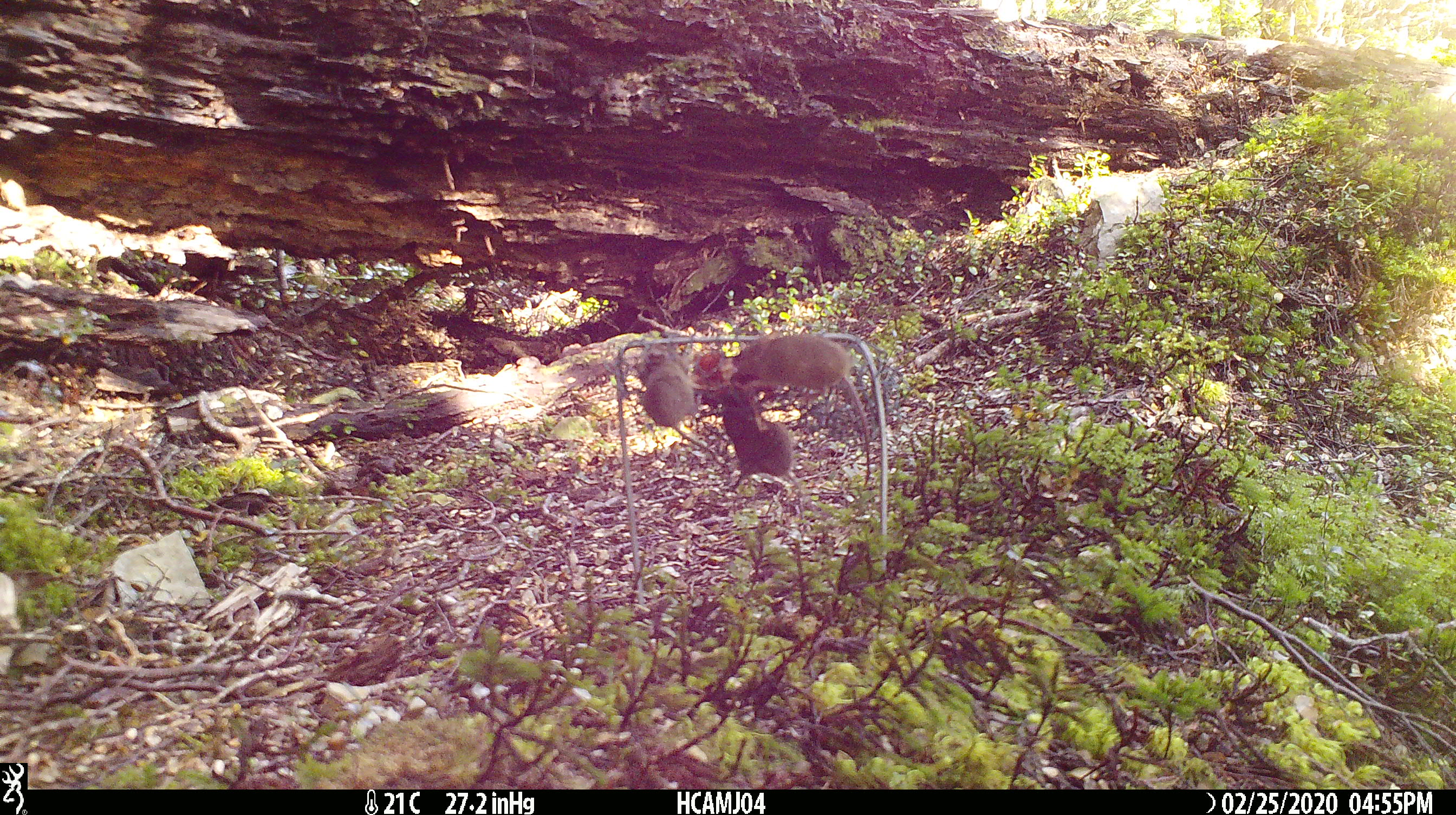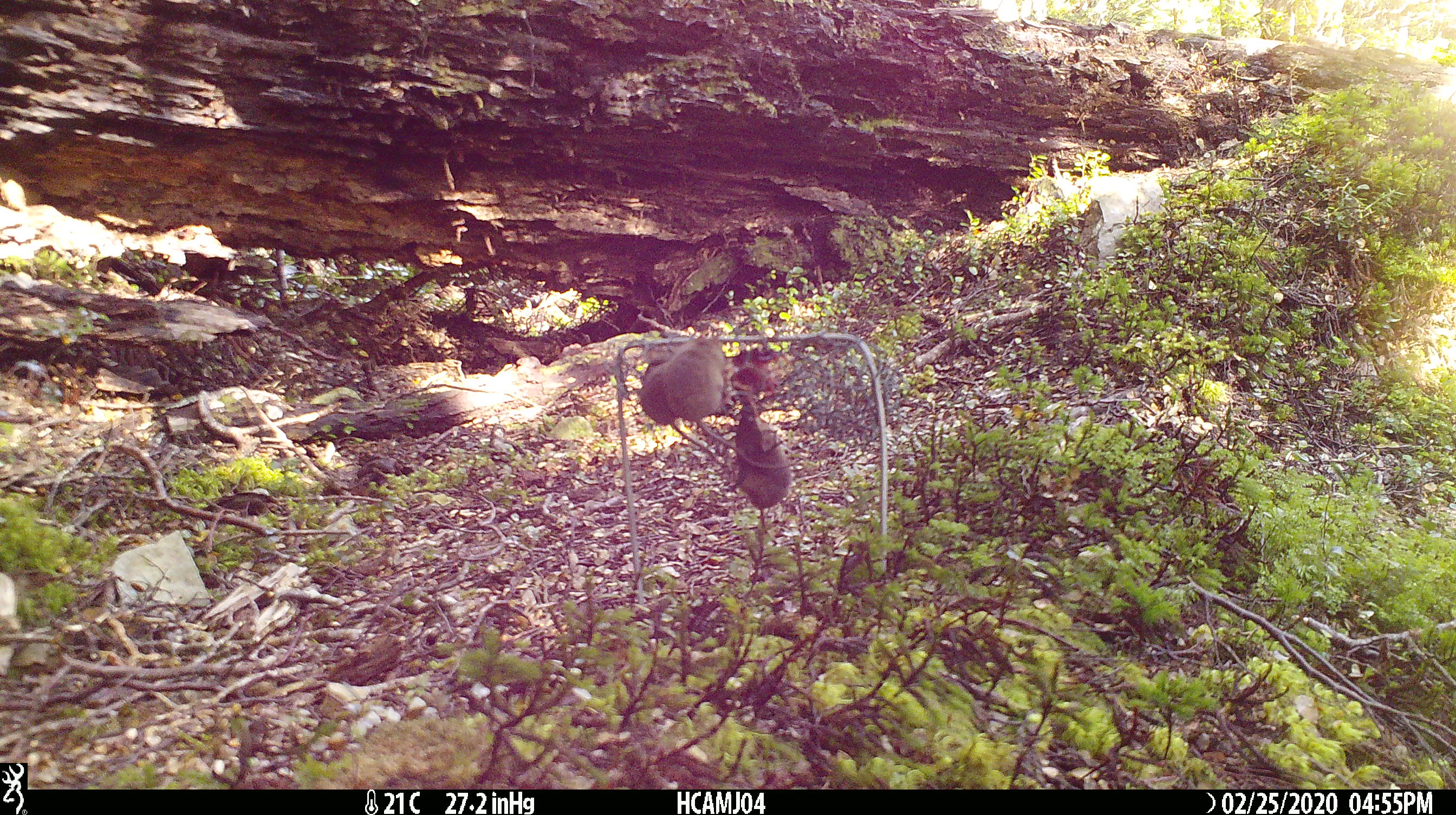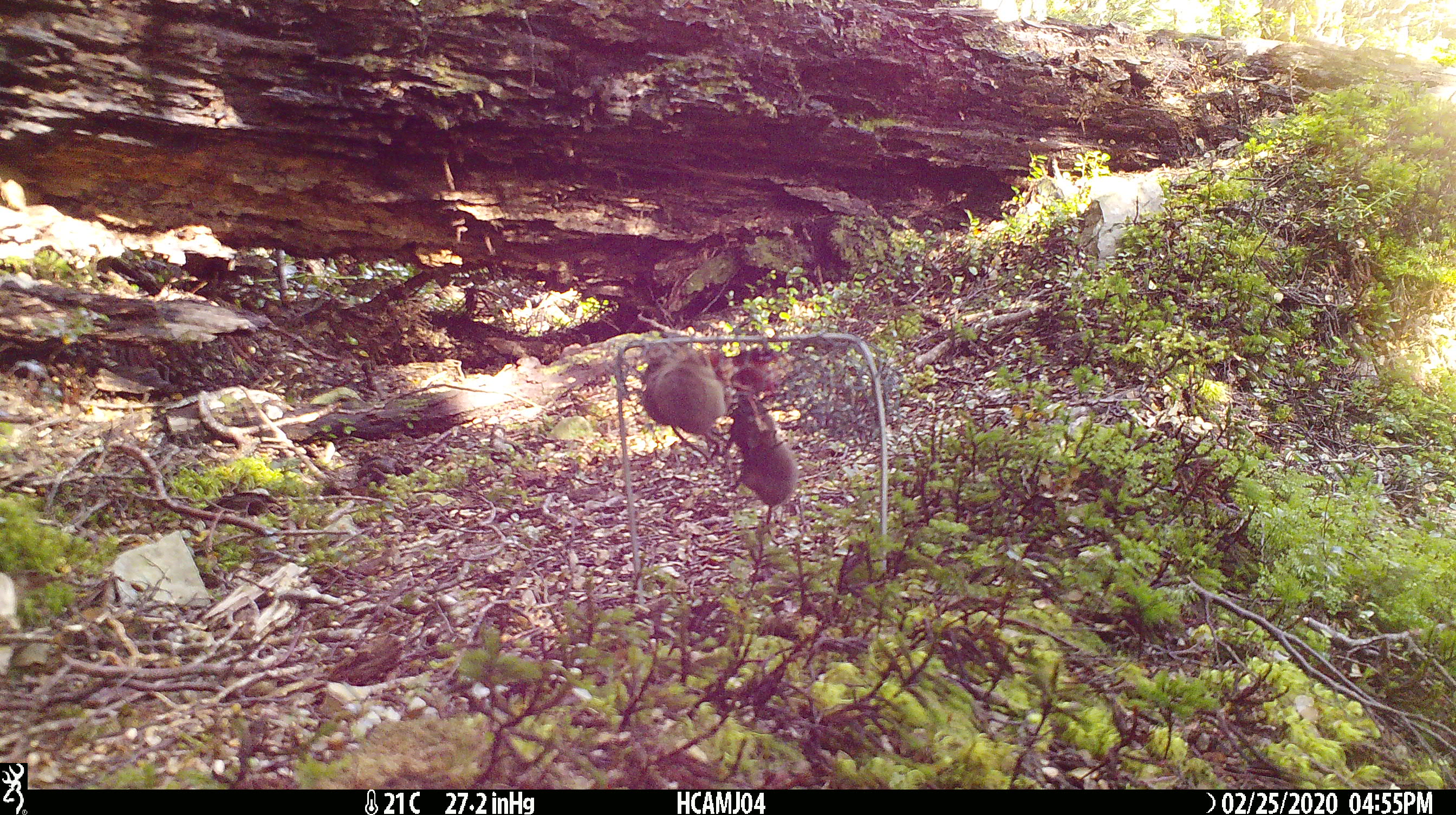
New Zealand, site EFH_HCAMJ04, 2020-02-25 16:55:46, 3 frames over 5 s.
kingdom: Animalia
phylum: Chordata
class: Mammalia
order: Rodentia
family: Muridae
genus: Mus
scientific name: Mus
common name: mouse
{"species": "mouse (Mus)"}